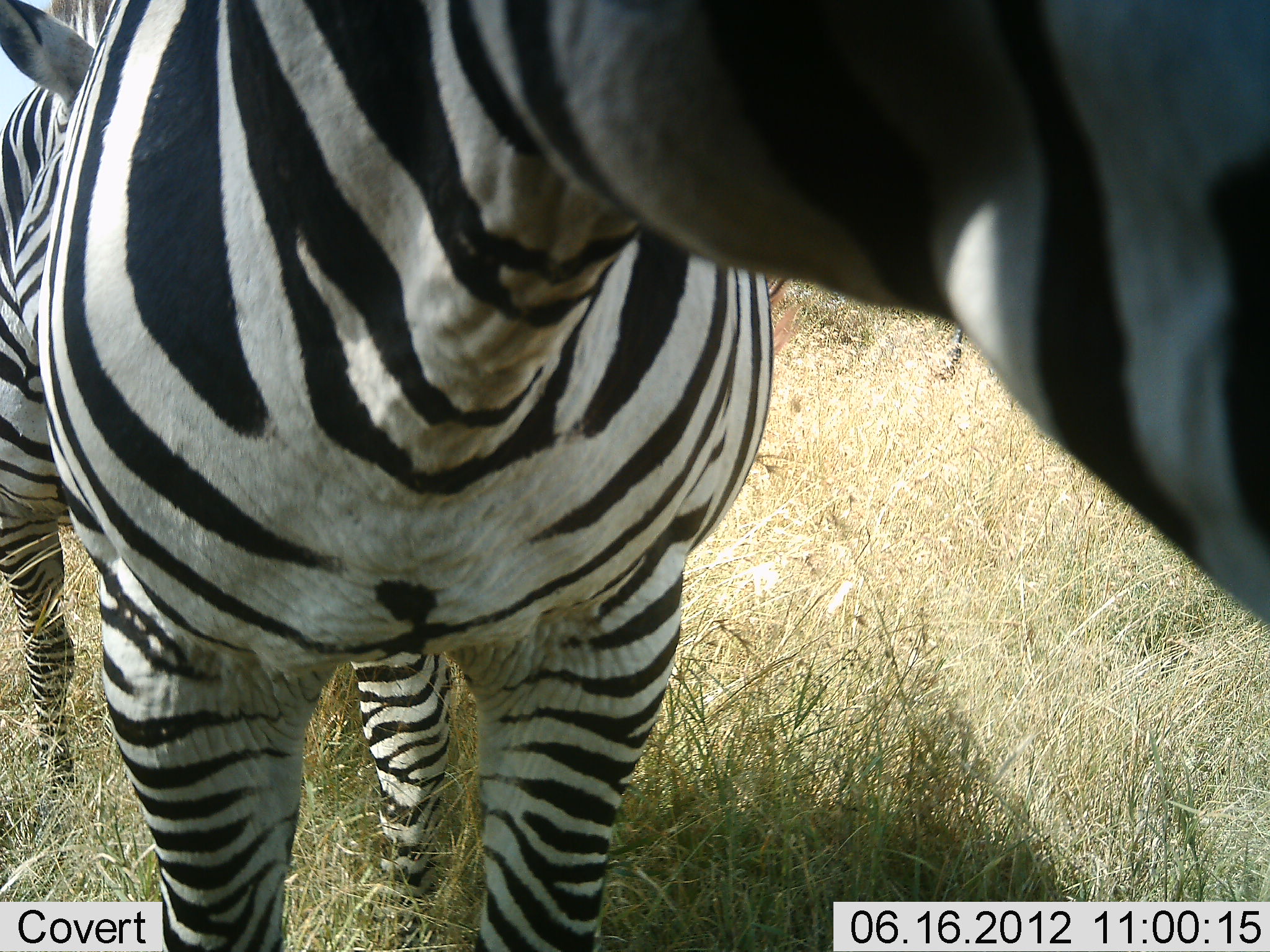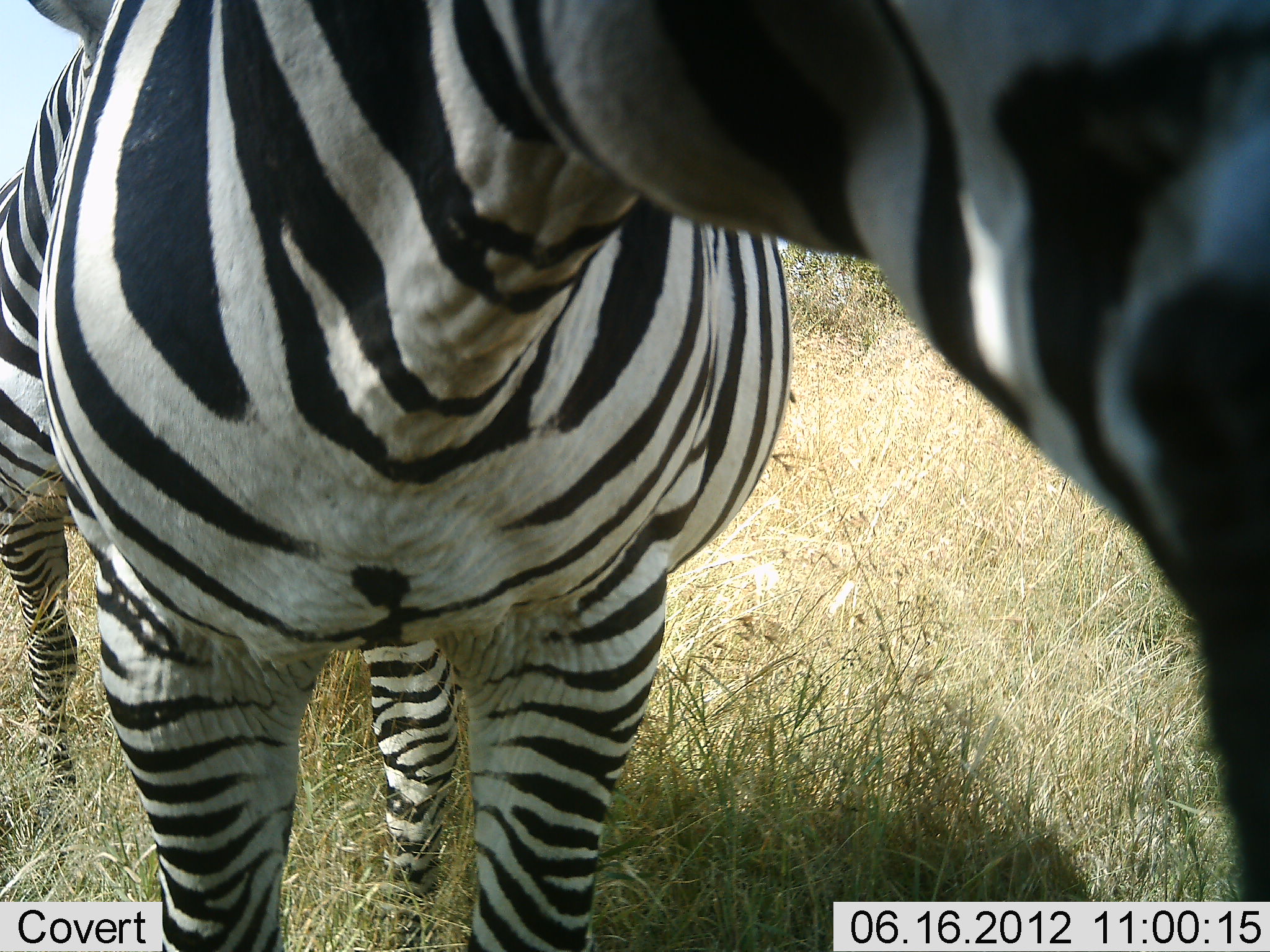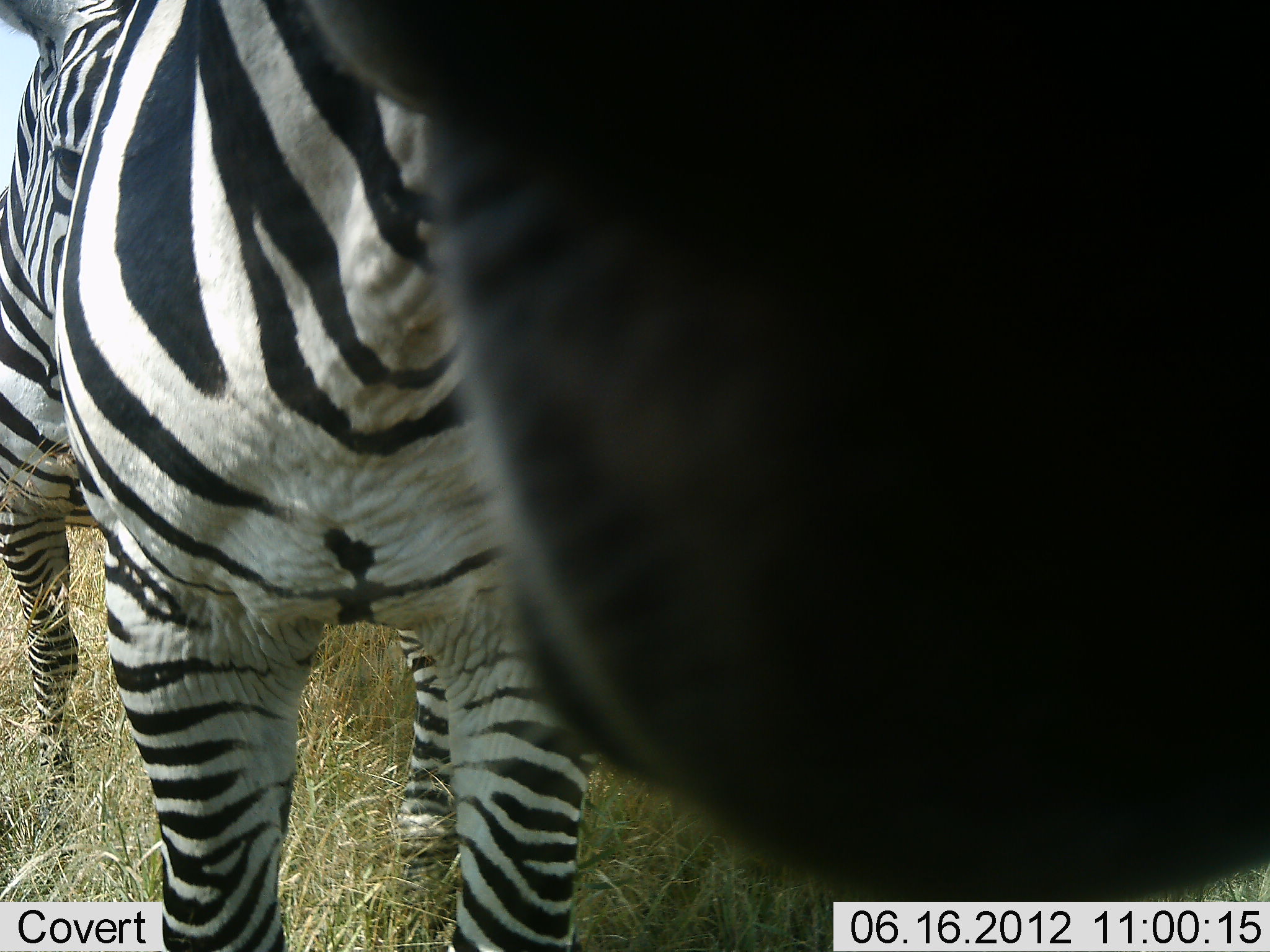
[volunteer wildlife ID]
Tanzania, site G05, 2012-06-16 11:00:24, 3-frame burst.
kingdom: Animalia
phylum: Chordata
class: Mammalia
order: Perissodactyla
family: Equidae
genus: Equus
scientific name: Equus quagga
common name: plains zebra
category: zebra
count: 2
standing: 60%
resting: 0%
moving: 20%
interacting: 30%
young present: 0%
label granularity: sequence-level